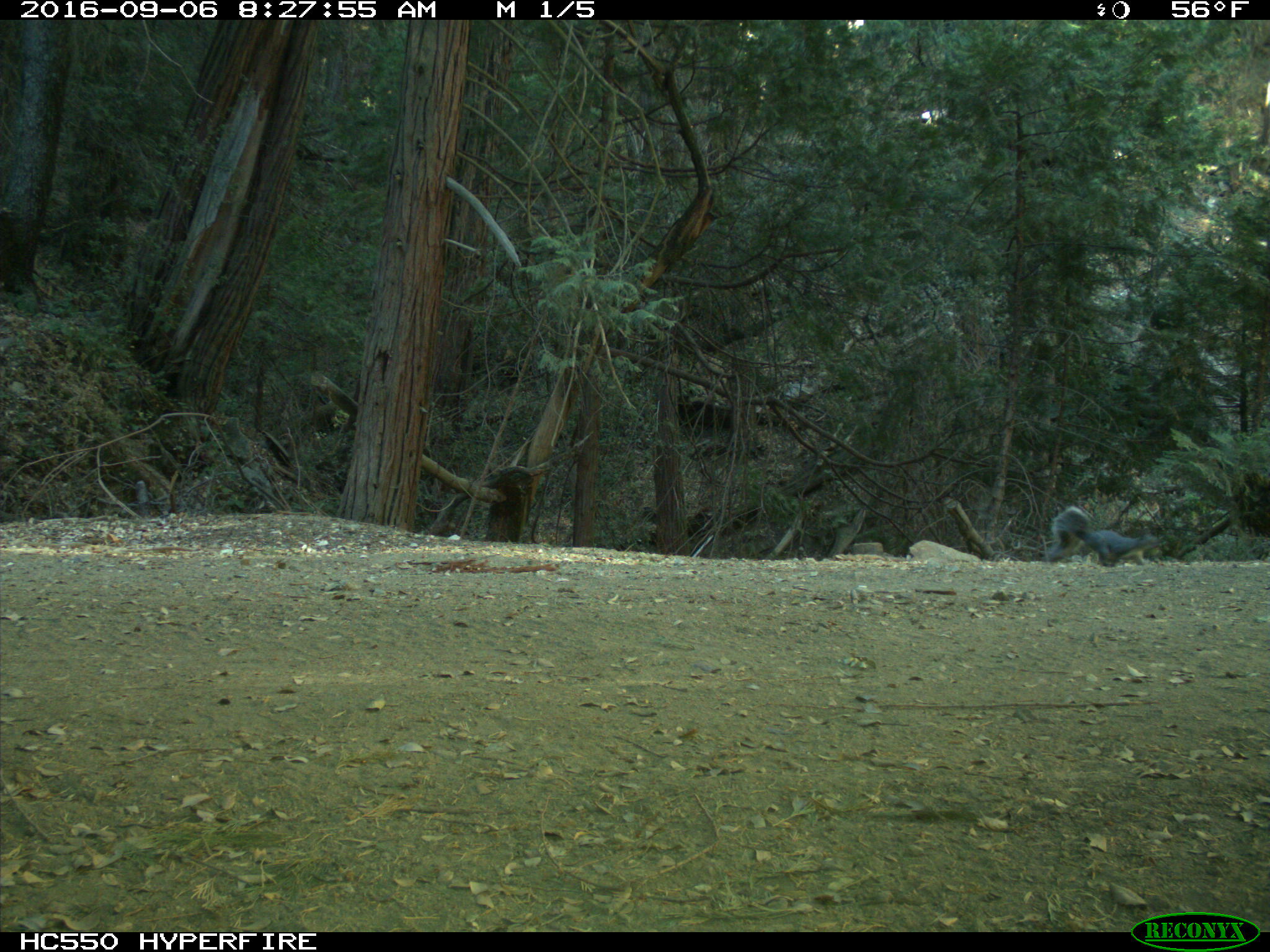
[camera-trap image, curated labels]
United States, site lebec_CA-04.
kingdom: Animalia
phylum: Chordata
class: Mammalia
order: Rodentia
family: Sciuridae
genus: Sciurus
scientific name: Sciurus carolinensis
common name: eastern gray squirrel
Sciurus carolinensis (eastern gray squirrel).